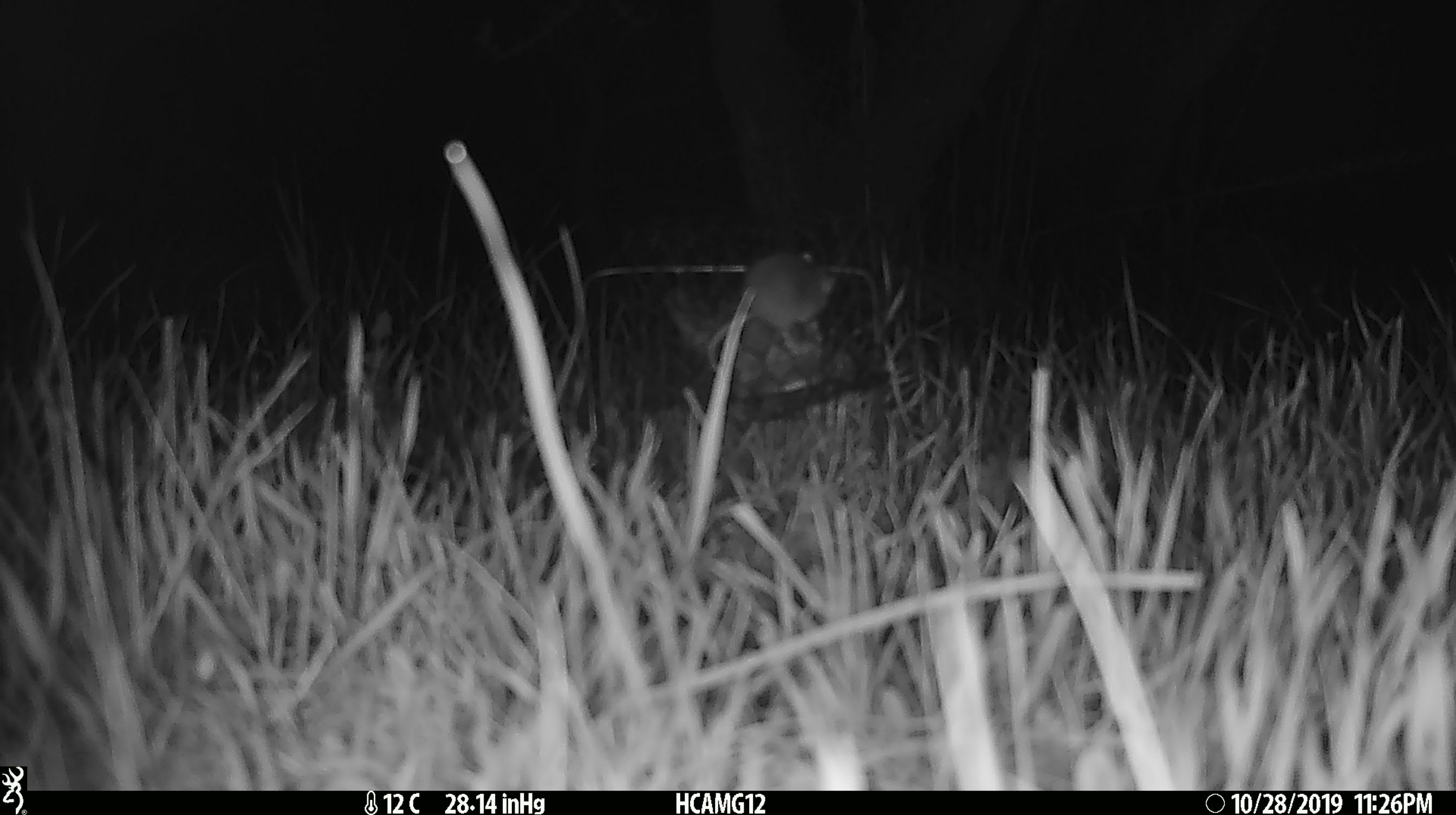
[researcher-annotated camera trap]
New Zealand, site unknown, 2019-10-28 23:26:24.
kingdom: Animalia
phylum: Chordata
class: Mammalia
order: Rodentia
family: Muridae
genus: Mus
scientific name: Mus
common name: mouse